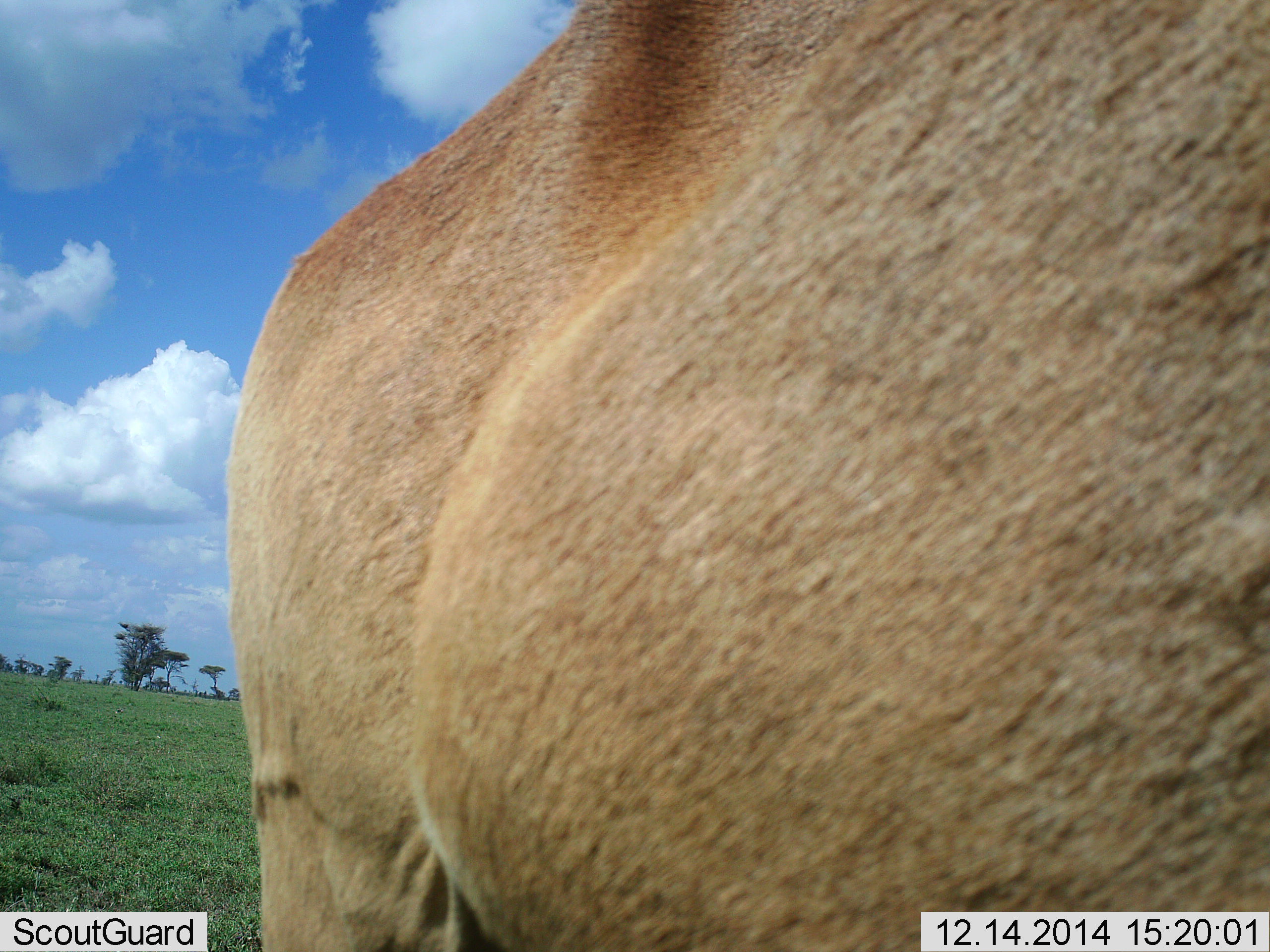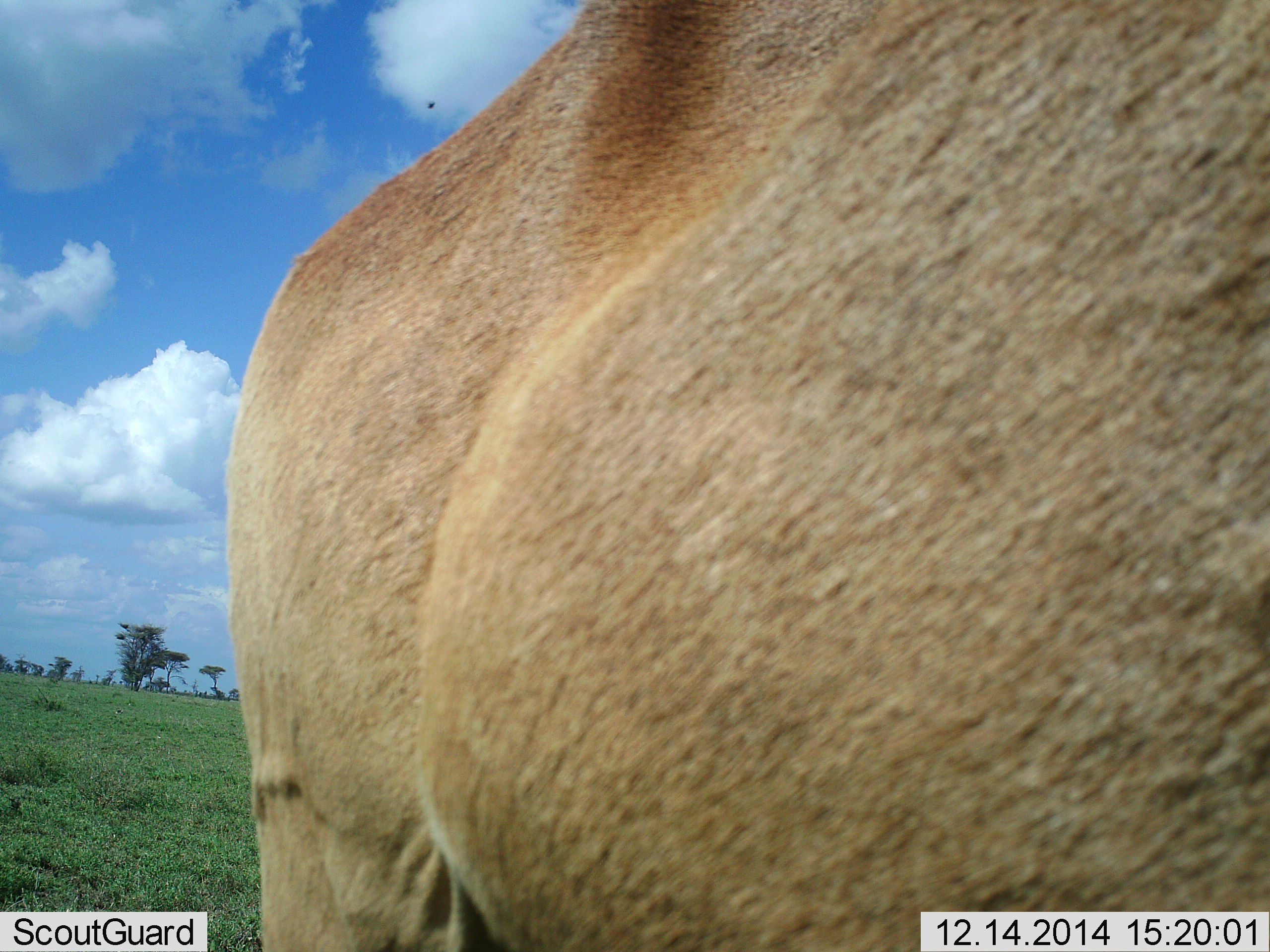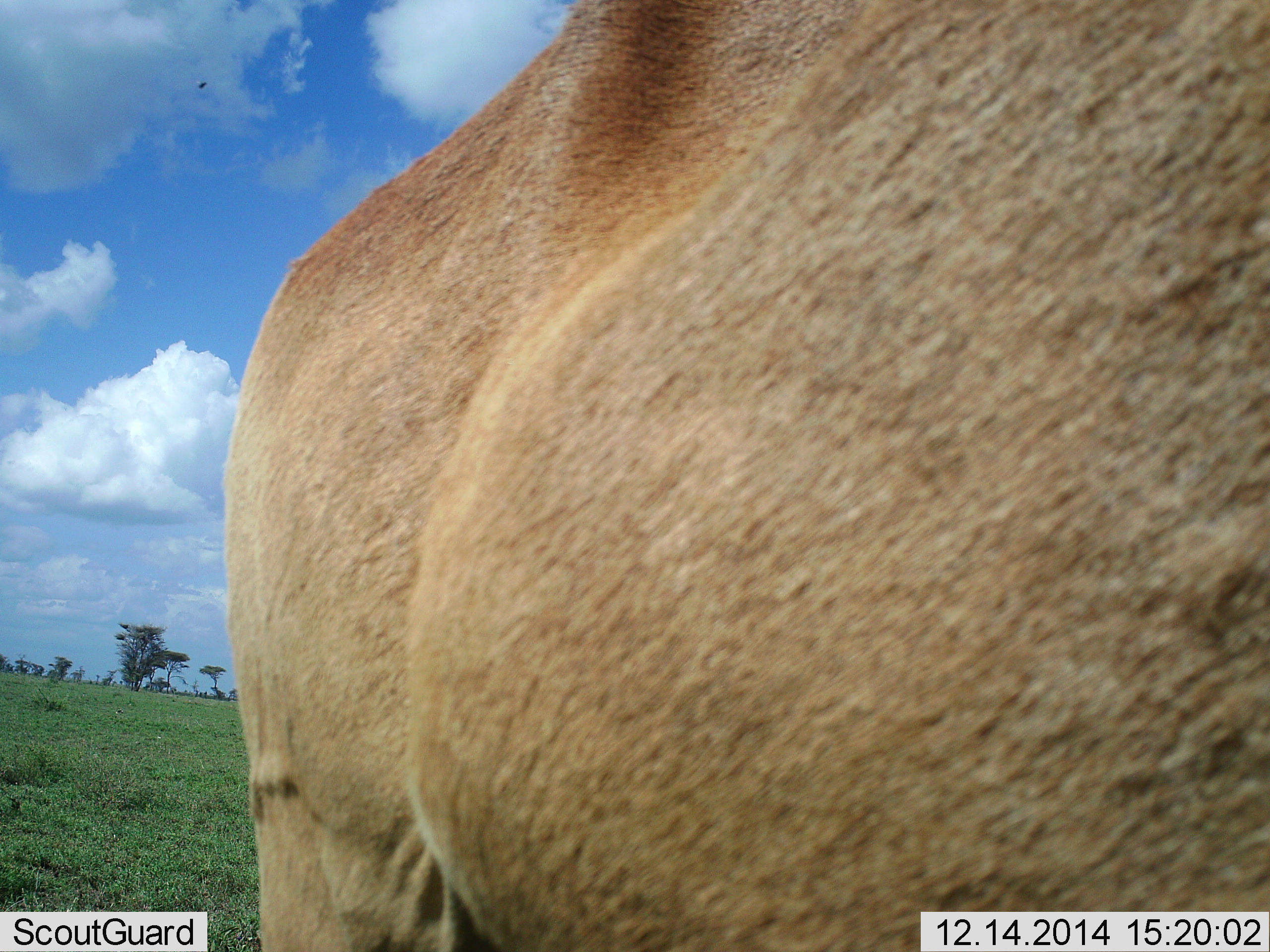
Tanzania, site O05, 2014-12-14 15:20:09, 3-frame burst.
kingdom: Animalia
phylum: Chordata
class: Mammalia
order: Artiodactyla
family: Bovidae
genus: Alcelaphus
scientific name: Alcelaphus buselaphus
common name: hartebeest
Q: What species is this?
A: Hartebeest (Alcelaphus buselaphus).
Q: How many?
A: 1.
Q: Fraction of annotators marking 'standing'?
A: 100%.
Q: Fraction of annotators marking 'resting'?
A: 0%.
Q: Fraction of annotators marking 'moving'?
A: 0%.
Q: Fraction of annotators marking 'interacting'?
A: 0%.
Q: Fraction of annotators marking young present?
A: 0%.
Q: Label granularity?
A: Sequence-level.